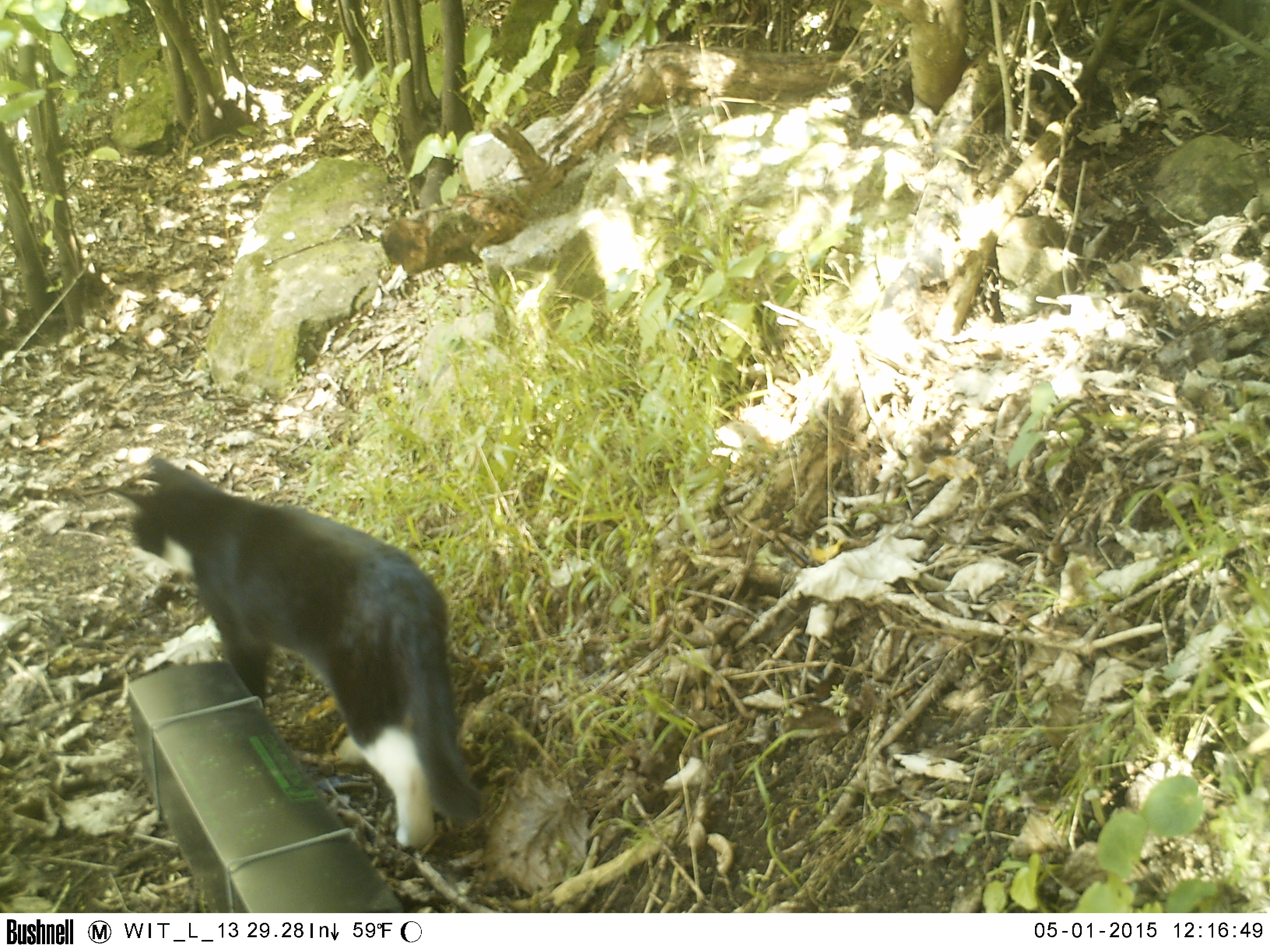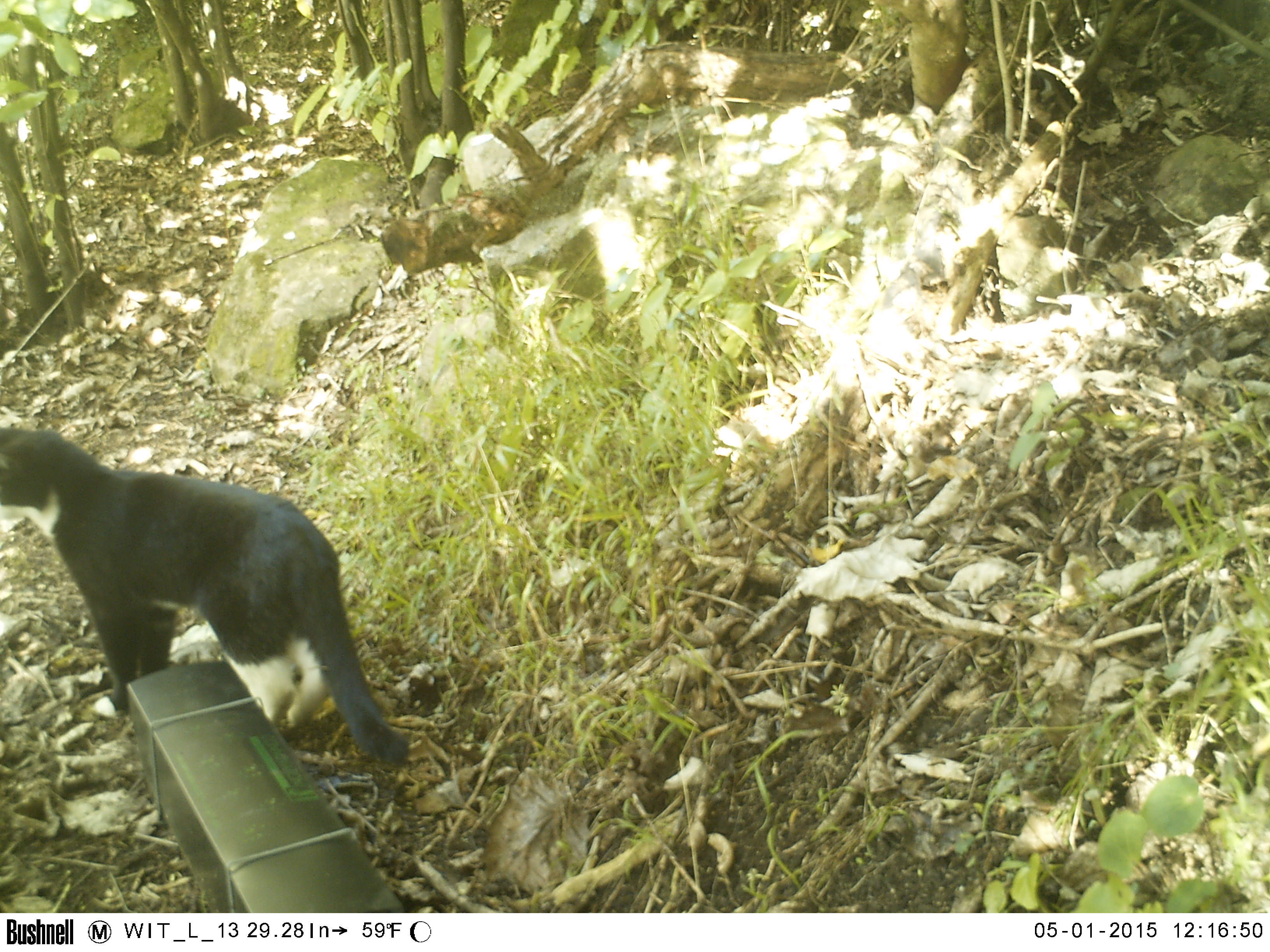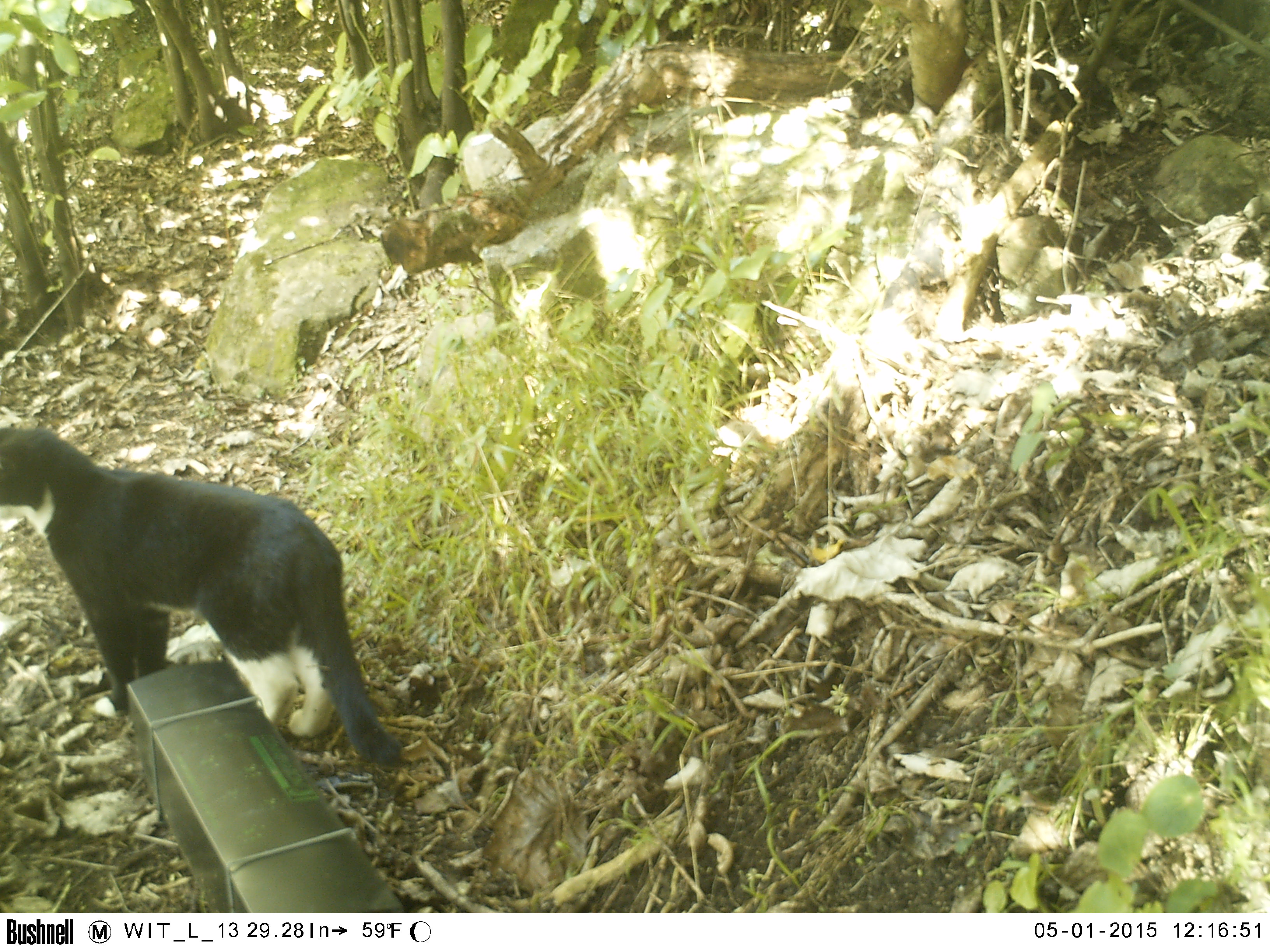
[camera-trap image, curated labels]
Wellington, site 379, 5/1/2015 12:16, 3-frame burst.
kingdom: Animalia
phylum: Chordata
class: Mammalia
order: Carnivora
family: Felidae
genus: Felis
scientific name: Felis catus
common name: cat